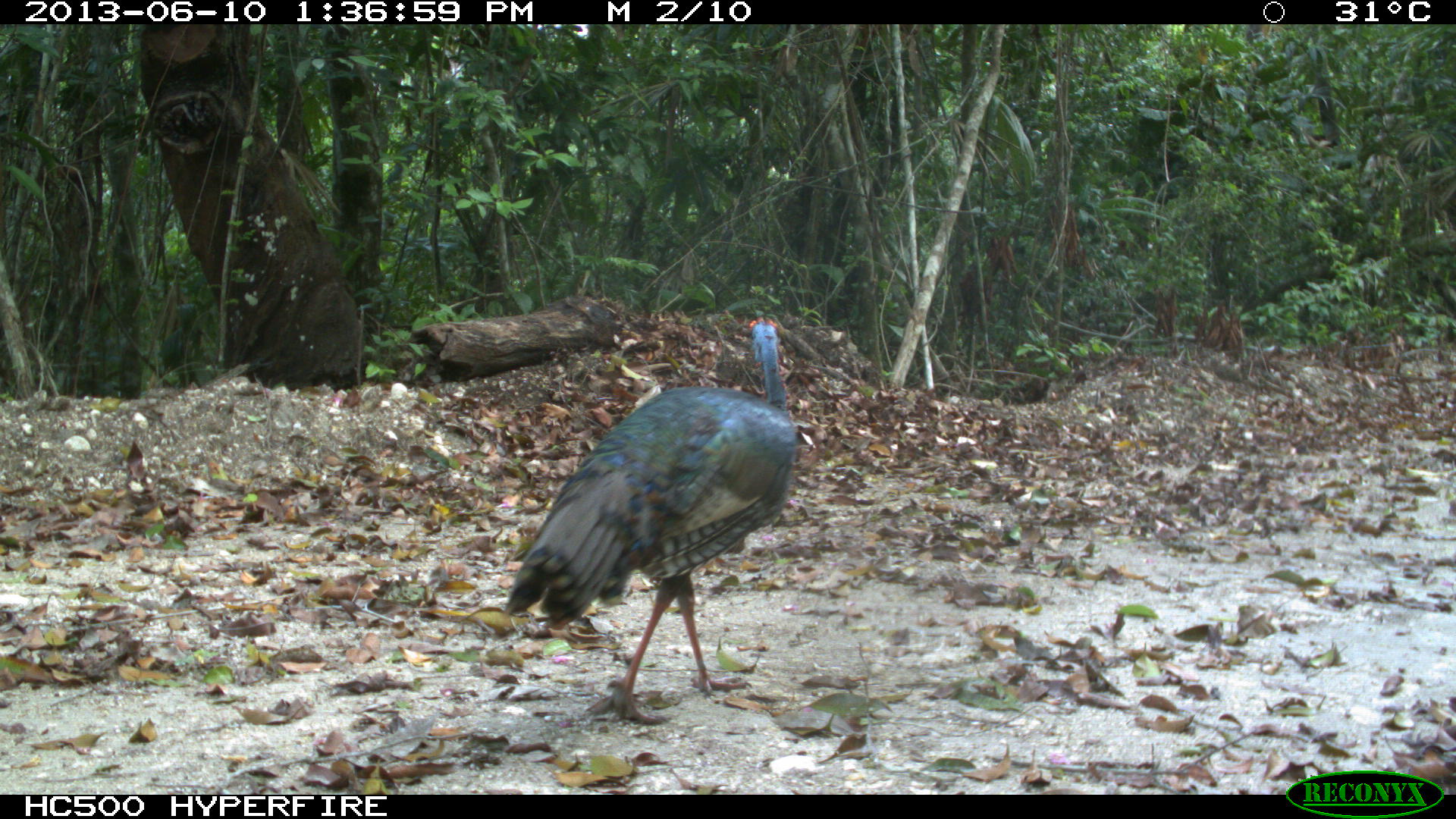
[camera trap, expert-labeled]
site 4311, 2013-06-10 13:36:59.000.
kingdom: Animalia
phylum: Chordata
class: Aves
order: Galliformes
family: Phasianidae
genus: Meleagris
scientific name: Meleagris ocellata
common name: ocellated turkey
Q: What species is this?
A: Meleagris ocellata (ocellated turkey).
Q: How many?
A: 1.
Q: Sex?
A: Male.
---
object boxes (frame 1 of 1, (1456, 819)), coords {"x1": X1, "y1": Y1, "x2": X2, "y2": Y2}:
meleagris ocellata: {"x1": 504, "y1": 314, "x2": 797, "y2": 725}